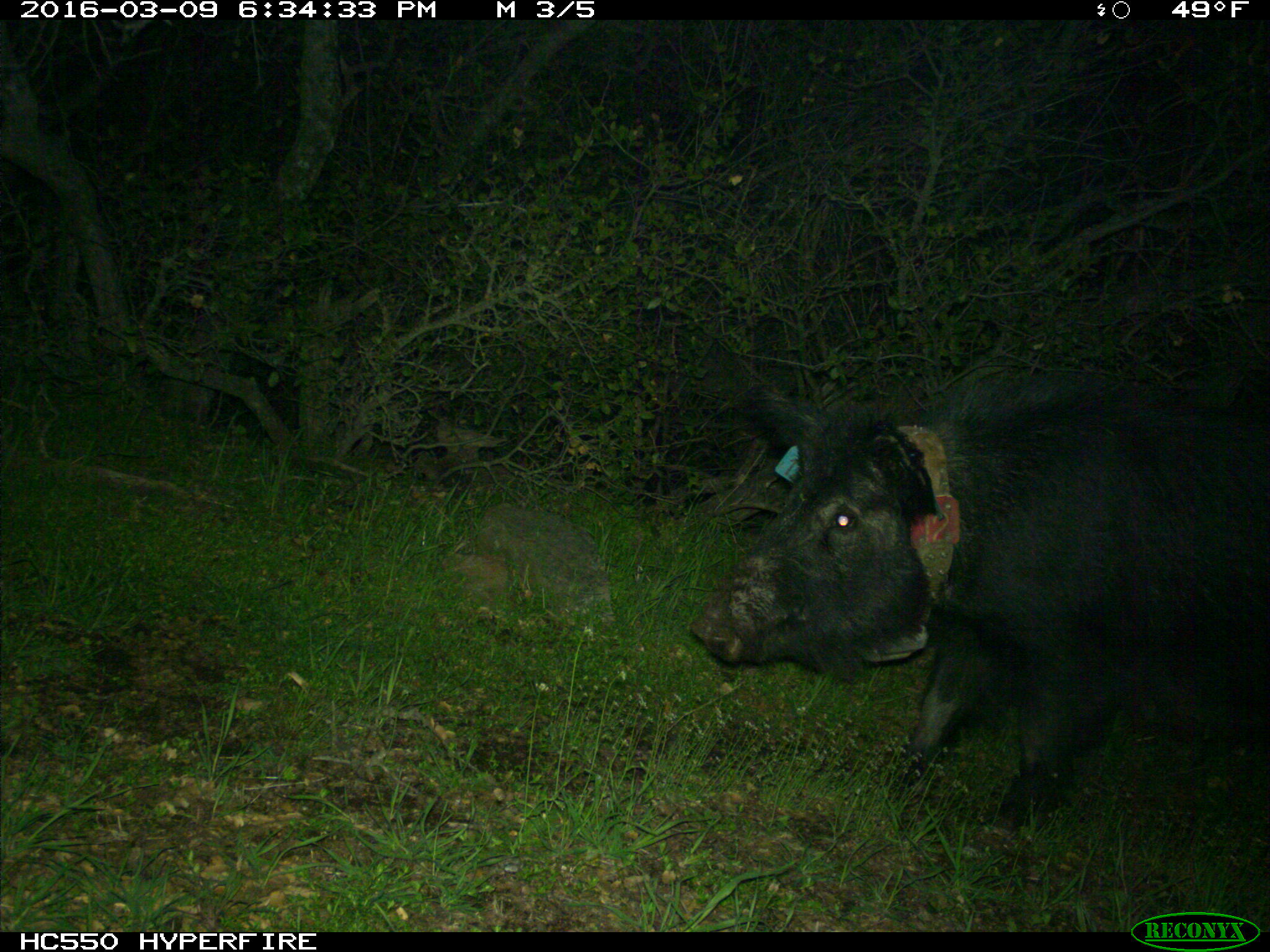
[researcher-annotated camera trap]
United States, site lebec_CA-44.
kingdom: Animalia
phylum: Chordata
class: Mammalia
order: Artiodactyla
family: Suidae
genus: Sus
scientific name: Sus scrofa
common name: wild boar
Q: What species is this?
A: Sus scrofa (wild boar).